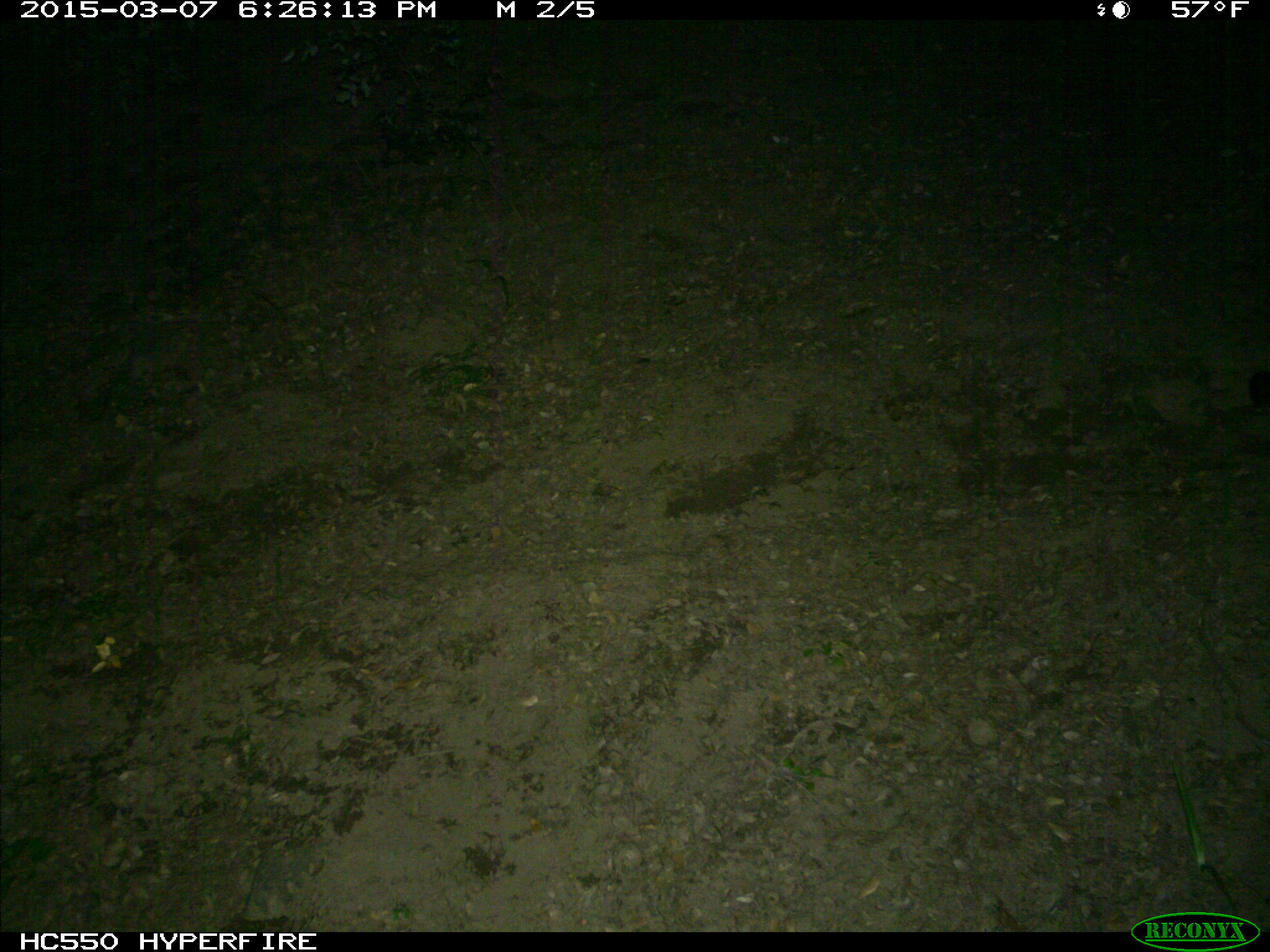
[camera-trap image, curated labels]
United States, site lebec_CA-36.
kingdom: Animalia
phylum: Chordata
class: Mammalia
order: Carnivora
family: Felidae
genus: Puma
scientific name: Puma concolor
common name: mountain lion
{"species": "Puma concolor (mountain lion)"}